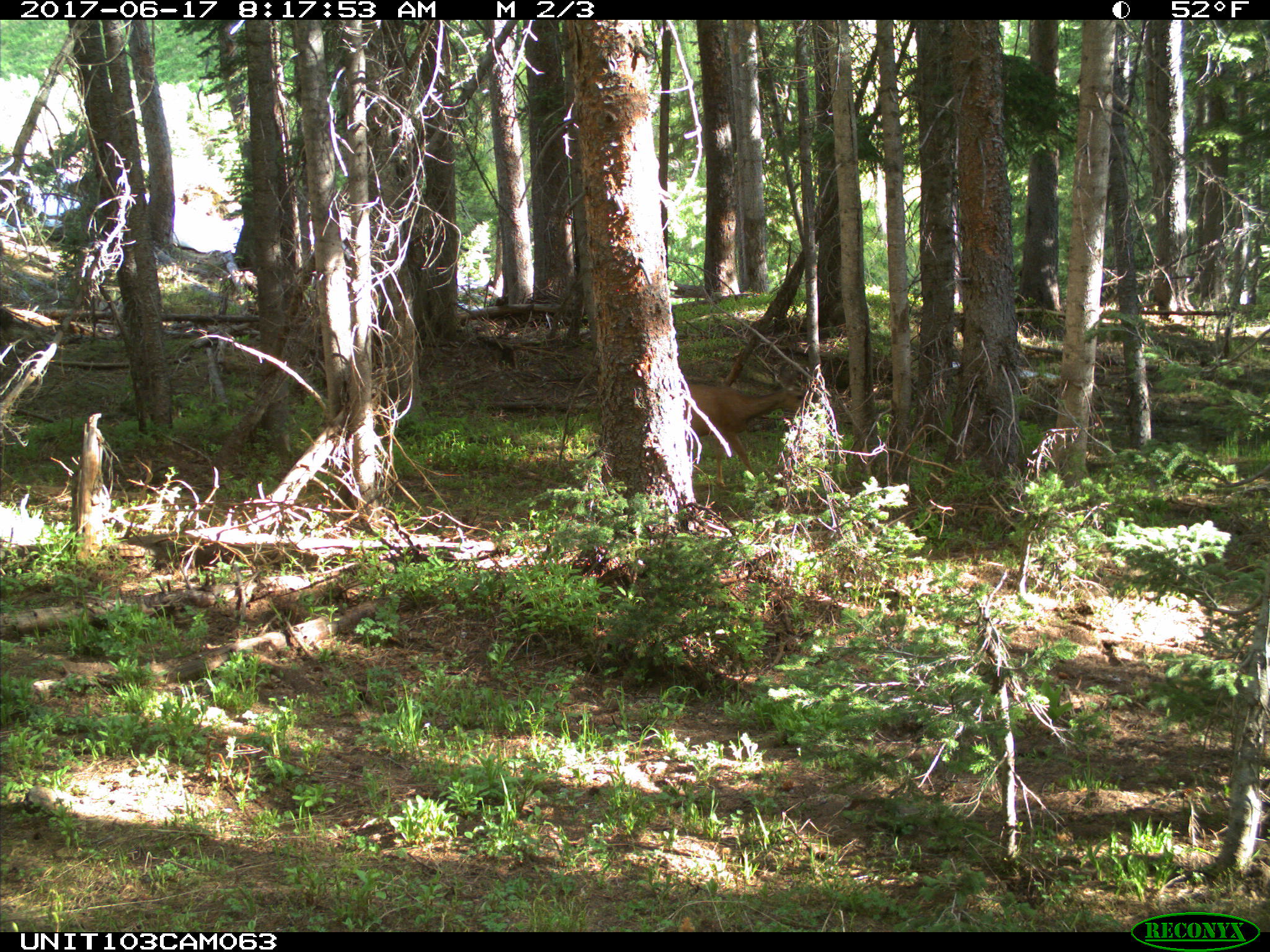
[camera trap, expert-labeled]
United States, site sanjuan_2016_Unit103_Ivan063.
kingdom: Animalia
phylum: Chordata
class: Mammalia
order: Artiodactyla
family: Cervidae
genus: Odocoileus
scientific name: Odocoileus hemionus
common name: mule deer